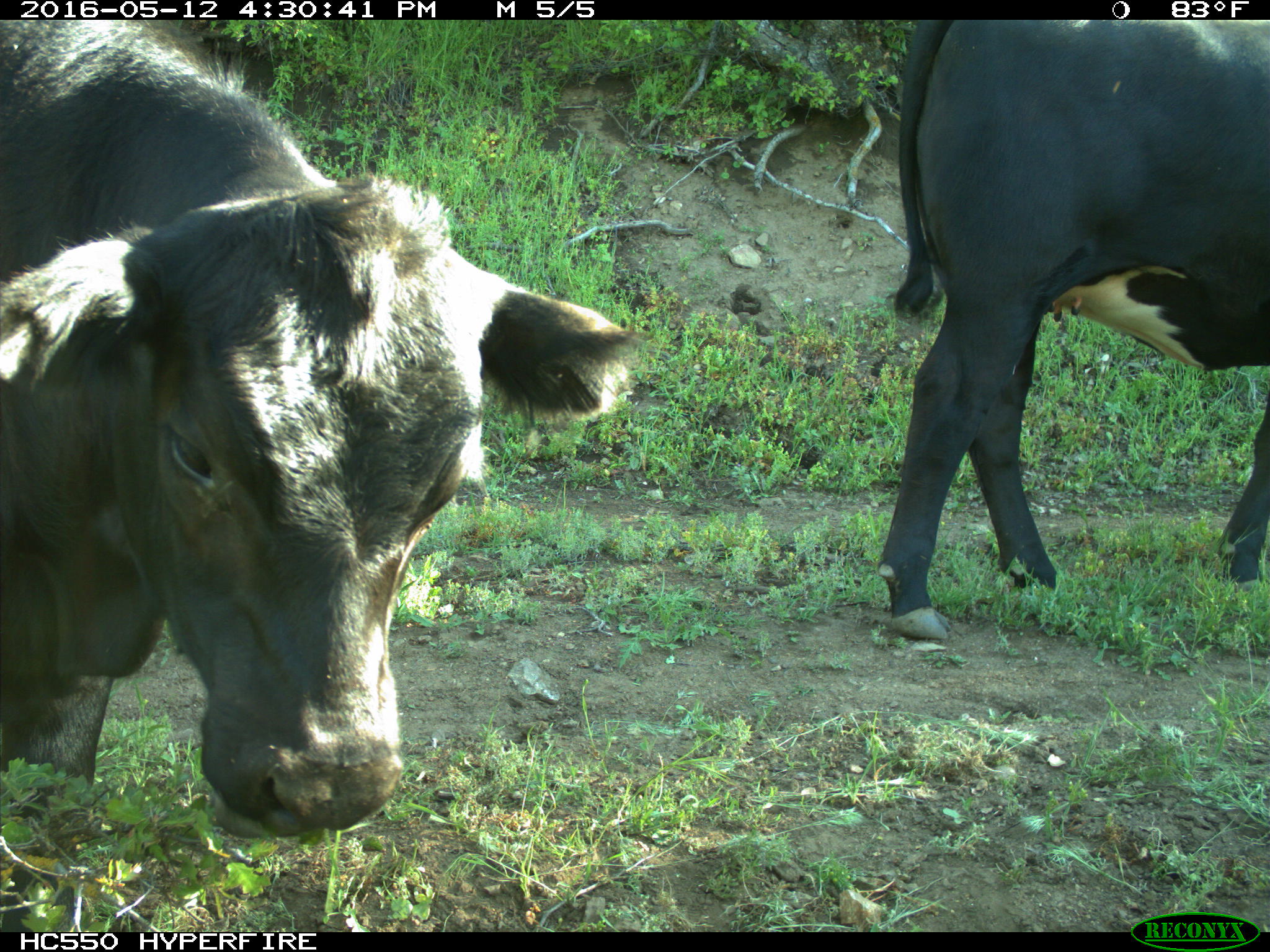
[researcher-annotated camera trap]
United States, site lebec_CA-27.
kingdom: Animalia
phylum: Chordata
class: Mammalia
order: Artiodactyla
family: Bovidae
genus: Bos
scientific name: Bos taurus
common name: domestic cow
Bos taurus (domestic cow).